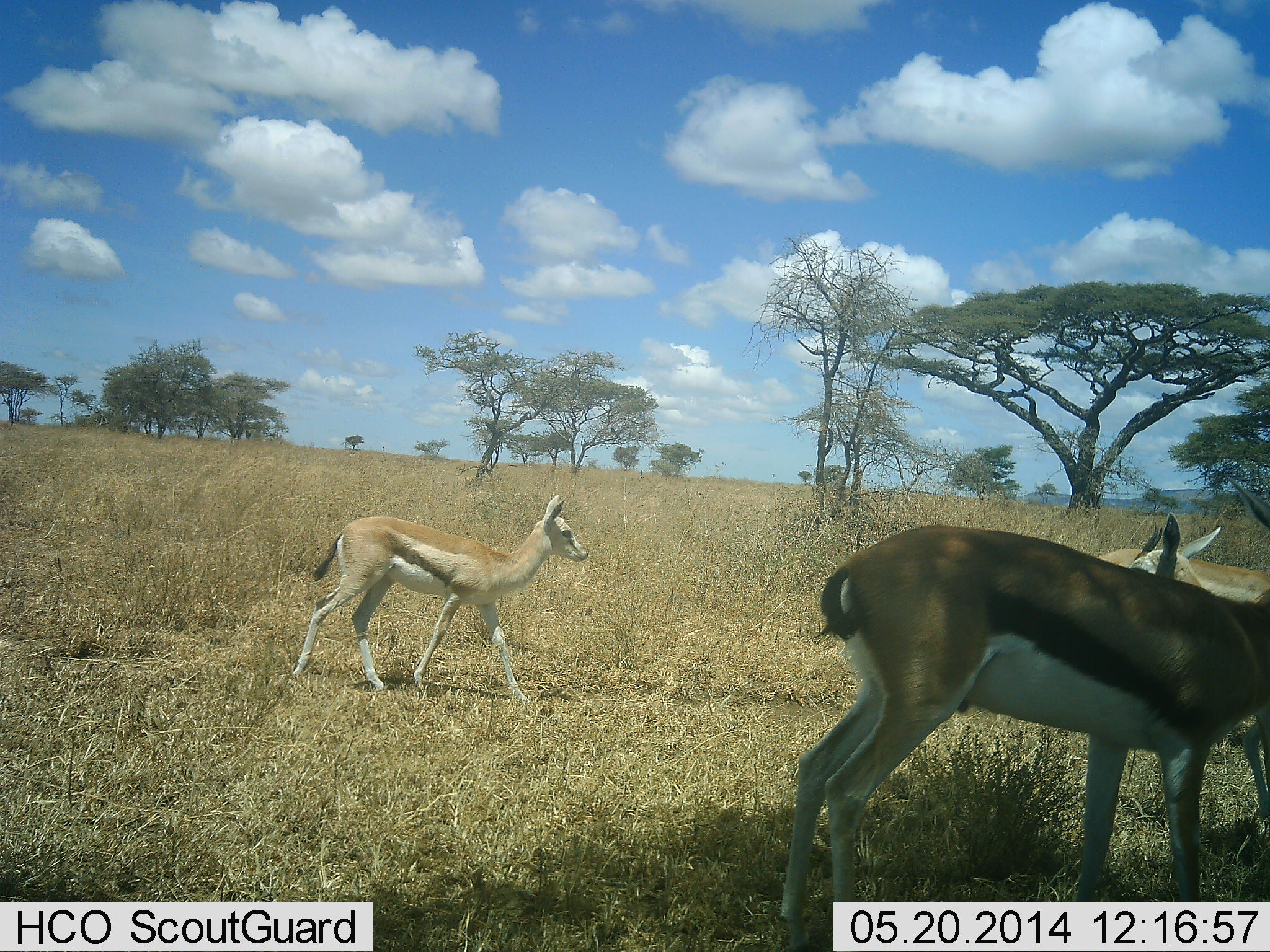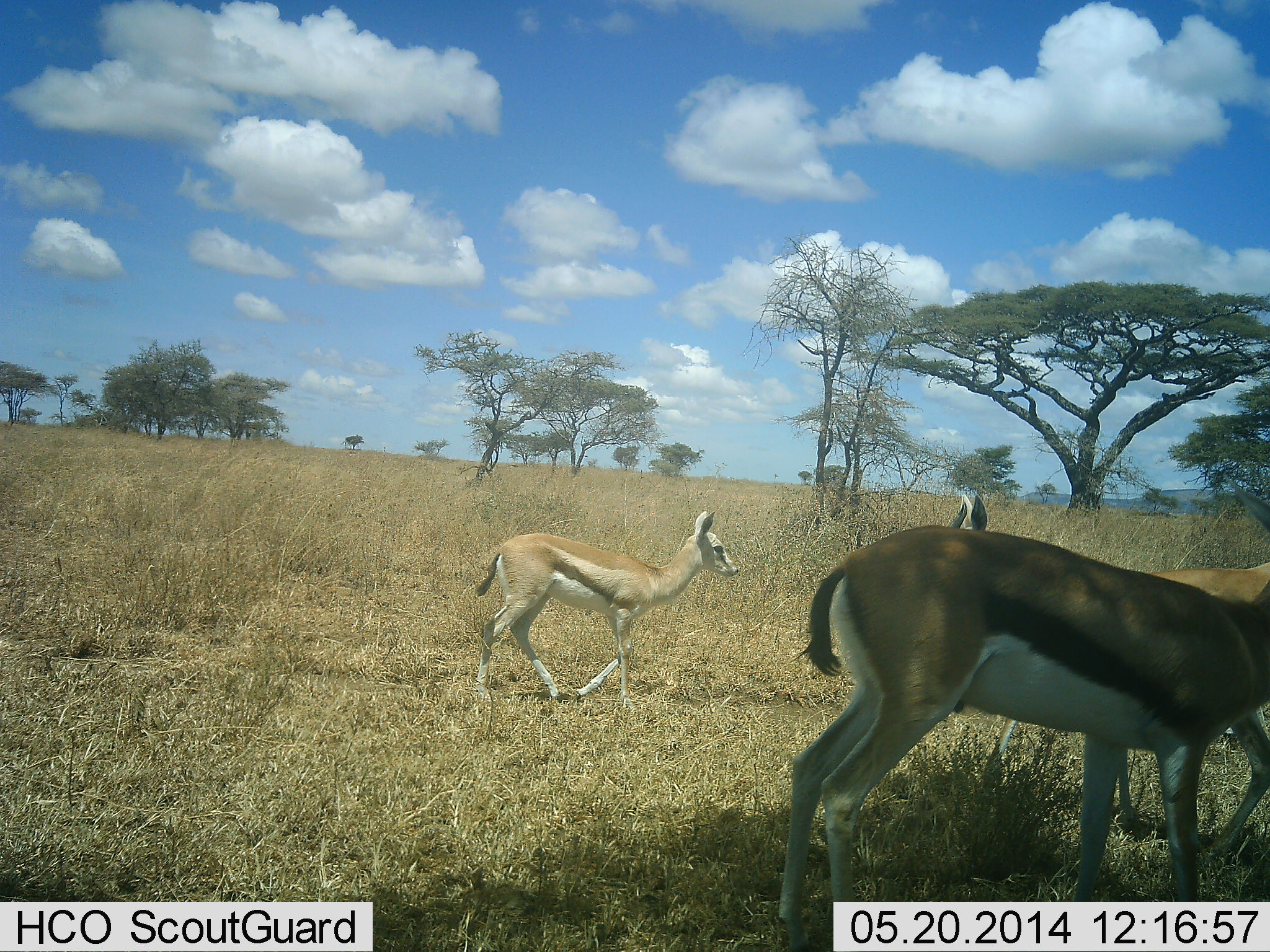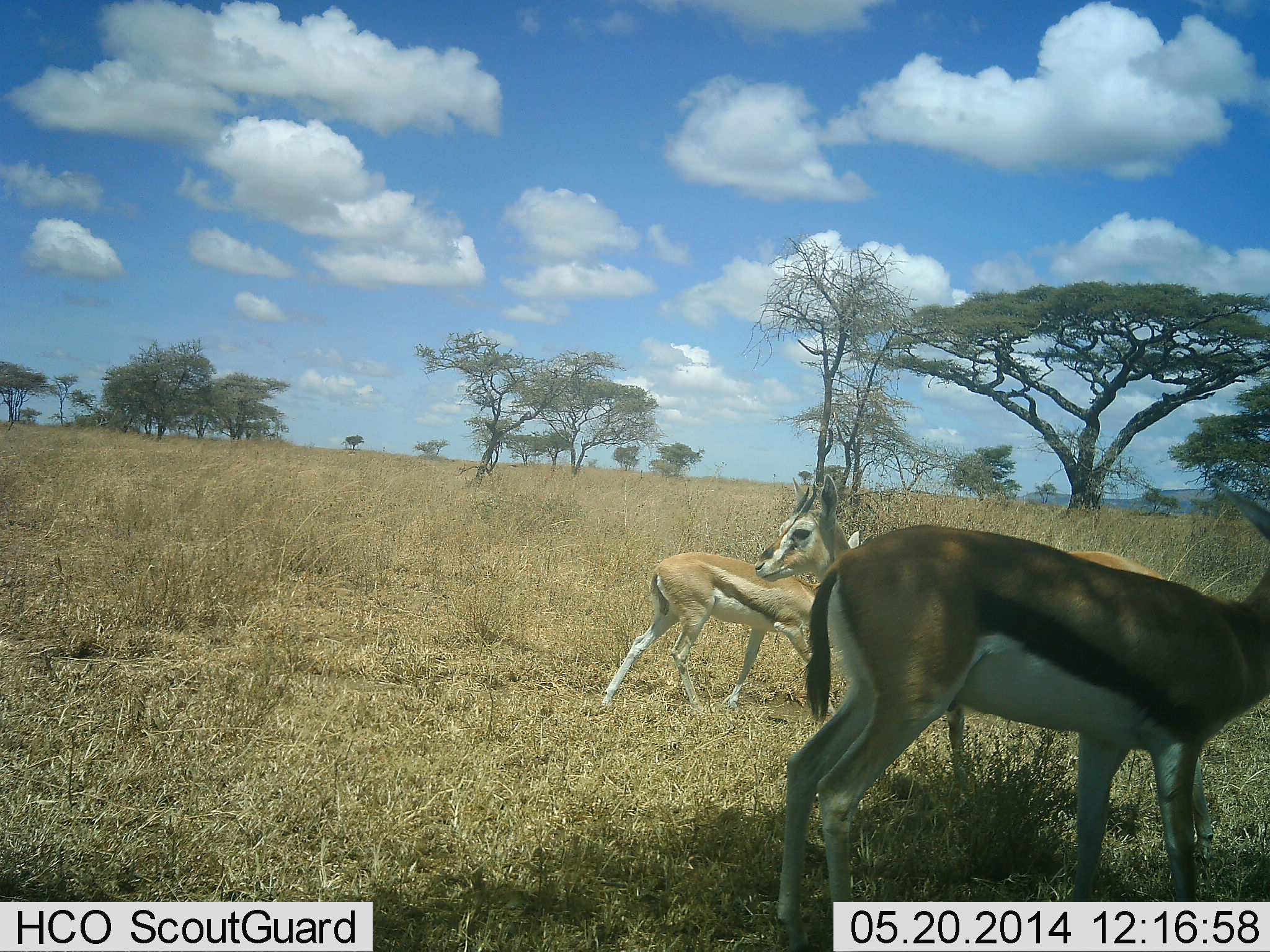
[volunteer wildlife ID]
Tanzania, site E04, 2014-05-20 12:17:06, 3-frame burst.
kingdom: Animalia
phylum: Chordata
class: Mammalia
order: Artiodactyla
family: Bovidae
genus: Eudorcas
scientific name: Eudorcas thomsonii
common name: thomson's gazelle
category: gazellethomsons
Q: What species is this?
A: Gazellethomsons (thomson's gazelle) (Eudorcas thomsonii).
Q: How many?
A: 3.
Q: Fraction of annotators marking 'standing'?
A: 50%.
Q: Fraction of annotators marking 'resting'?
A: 0%.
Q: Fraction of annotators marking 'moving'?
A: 100%.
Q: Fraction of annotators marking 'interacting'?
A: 0%.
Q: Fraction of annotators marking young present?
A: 40%.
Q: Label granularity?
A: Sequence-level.